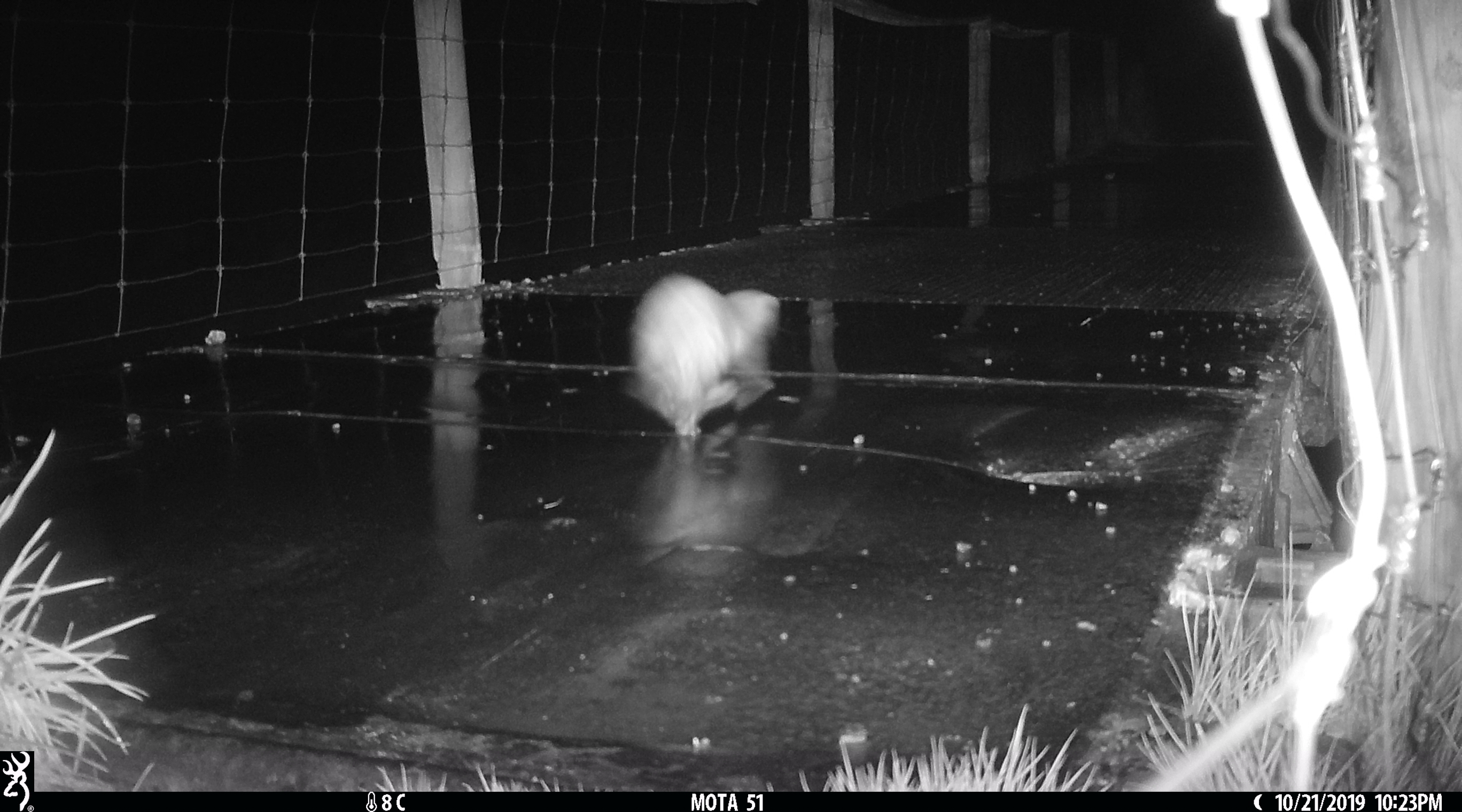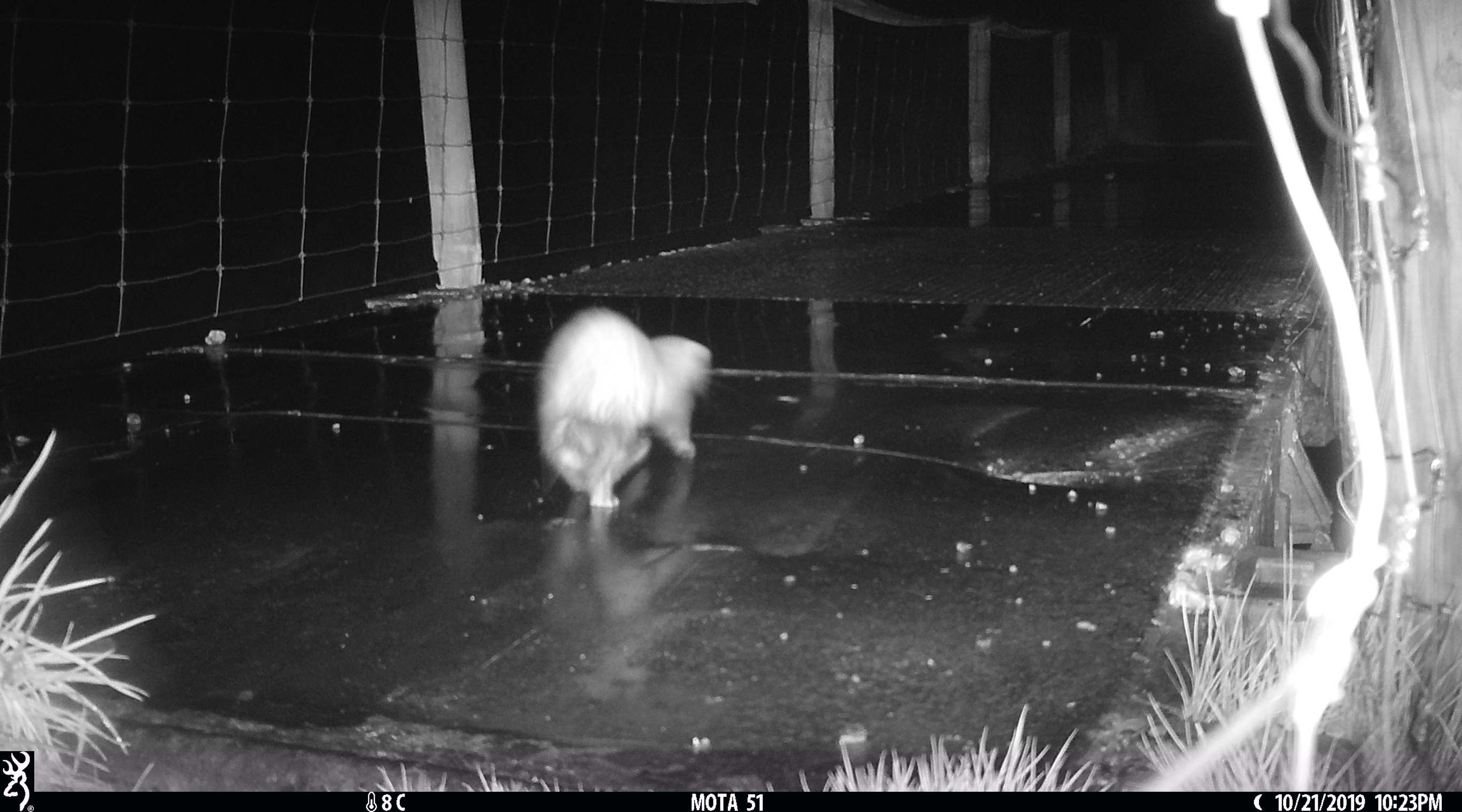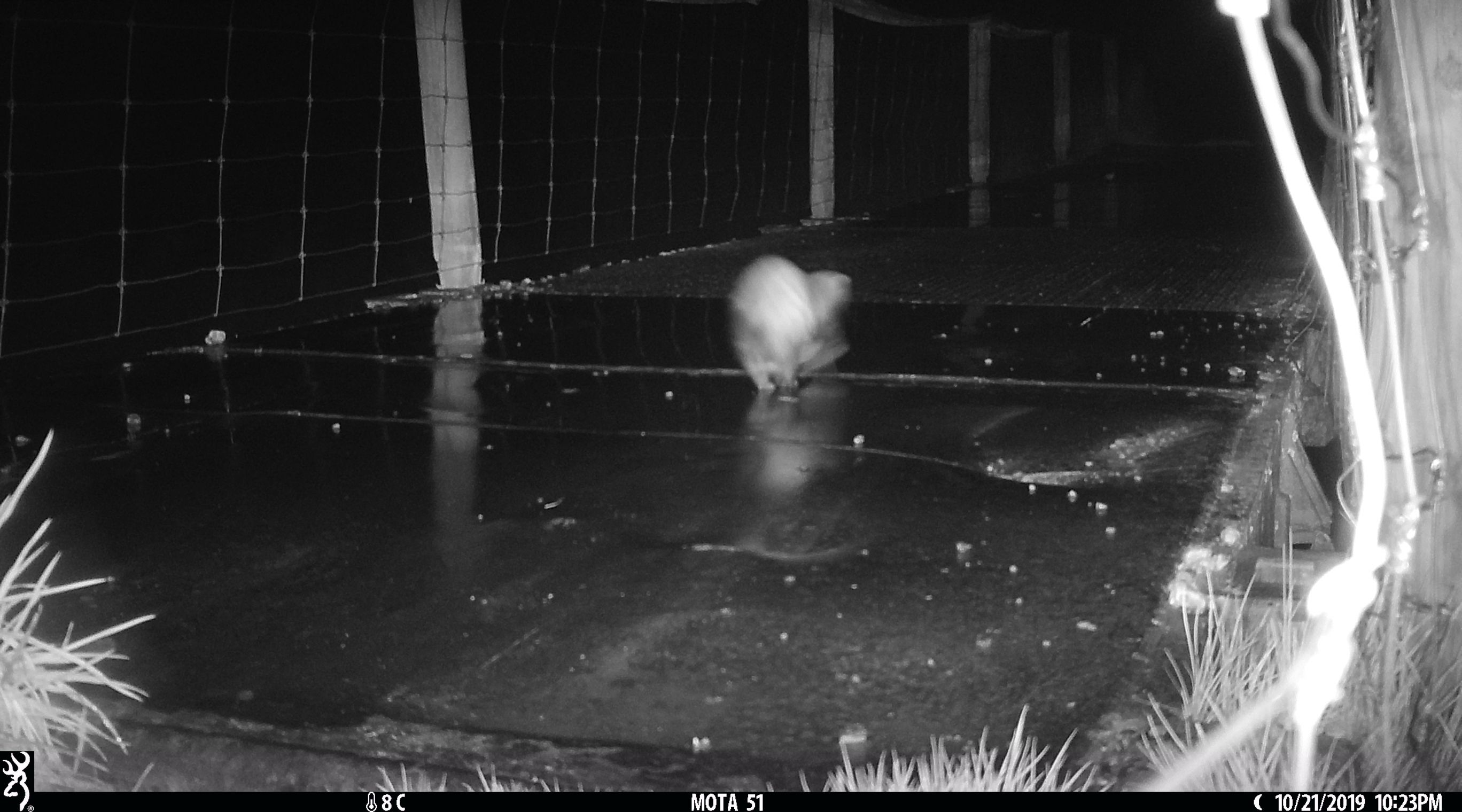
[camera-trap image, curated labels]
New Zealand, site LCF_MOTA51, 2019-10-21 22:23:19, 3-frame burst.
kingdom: Animalia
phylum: Chordata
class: Mammalia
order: Carnivora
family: Mustelidae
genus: Mustela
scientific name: Mustela furo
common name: ferret